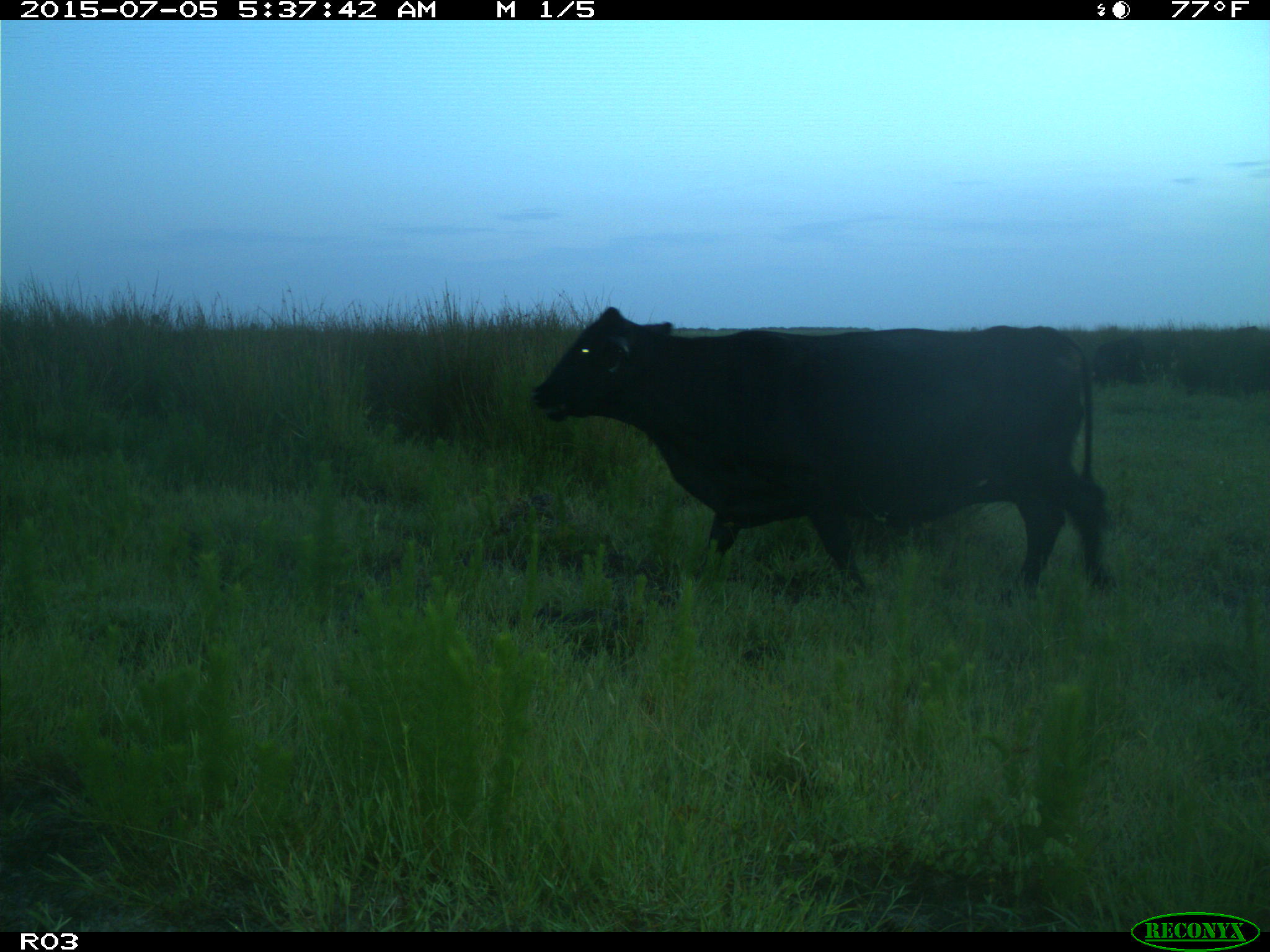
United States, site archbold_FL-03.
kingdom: Animalia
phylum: Chordata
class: Mammalia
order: Artiodactyla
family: Bovidae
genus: Bos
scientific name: Bos taurus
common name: domestic cow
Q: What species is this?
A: Bos taurus (domestic cow).